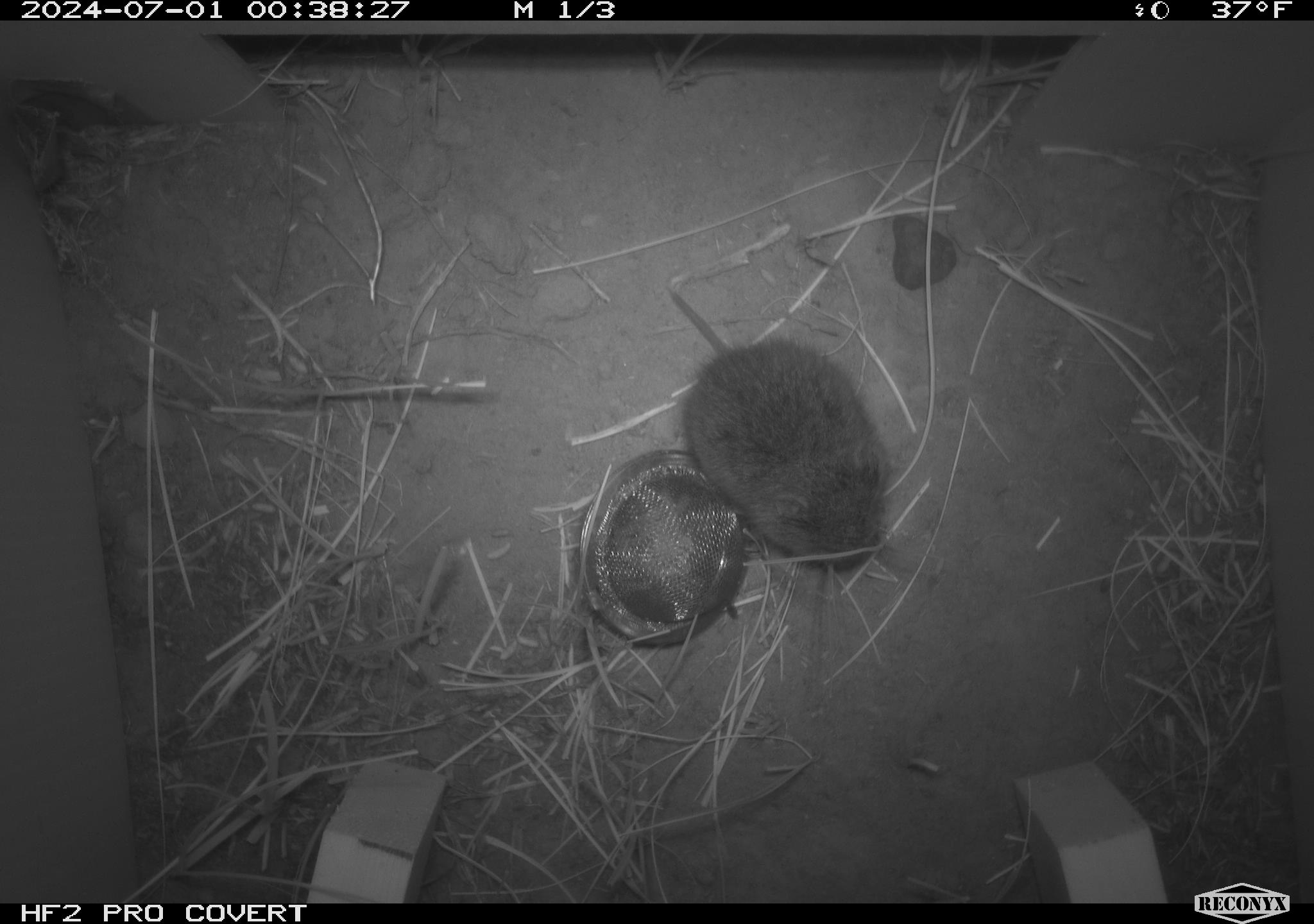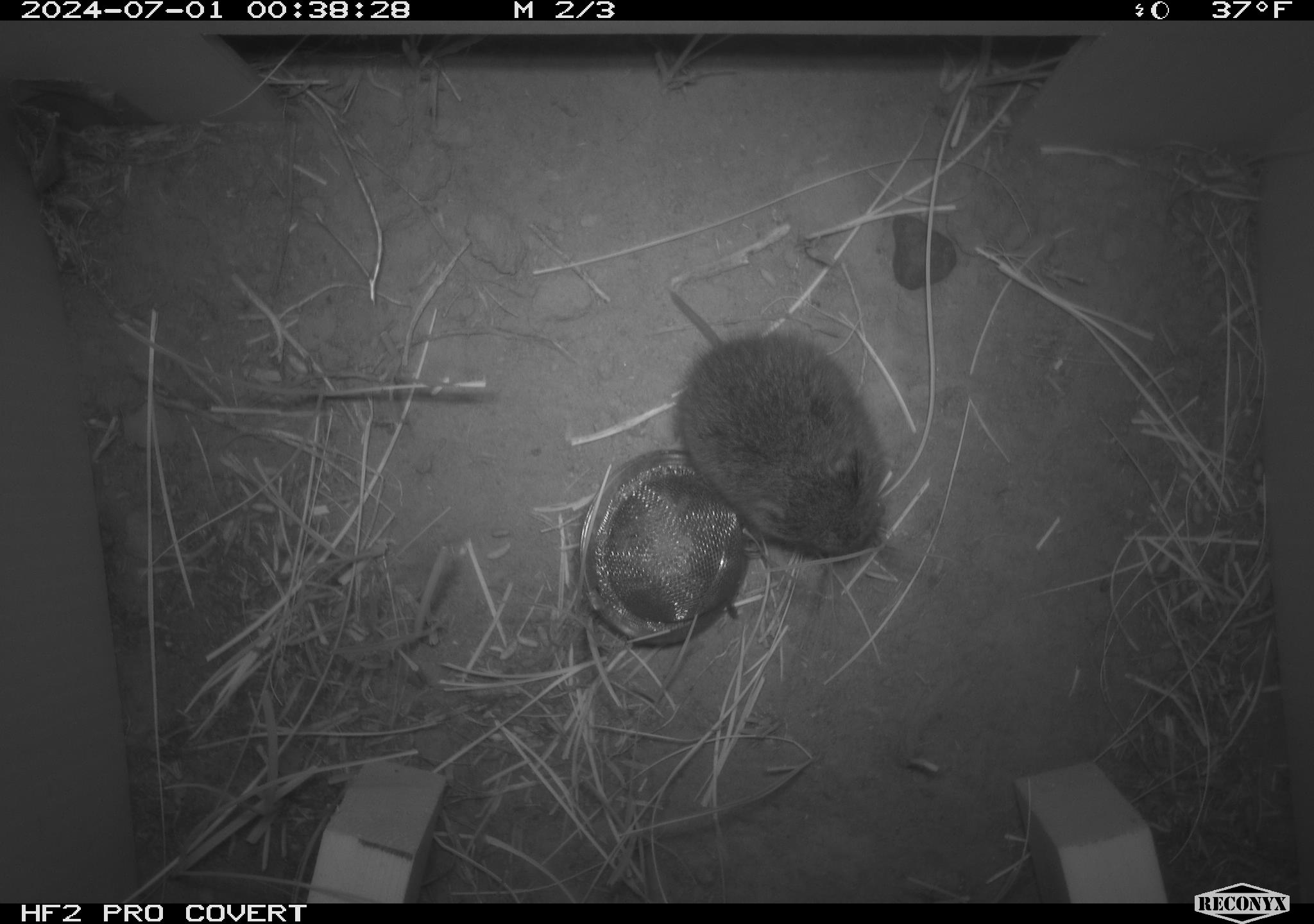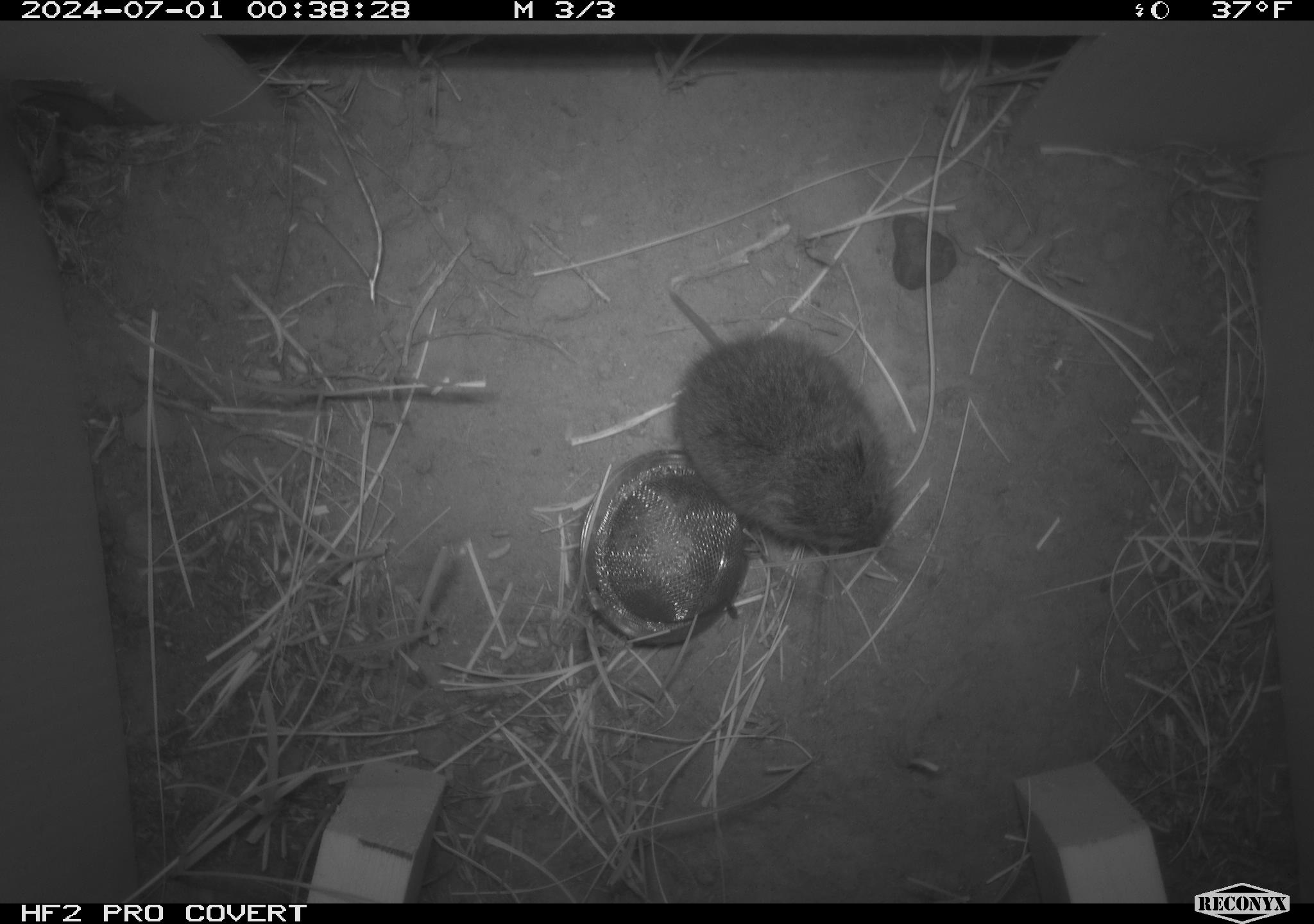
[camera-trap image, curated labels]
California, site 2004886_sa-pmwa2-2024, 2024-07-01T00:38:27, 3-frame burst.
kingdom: Animalia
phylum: Chordata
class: Mammalia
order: Rodentia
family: Cricetidae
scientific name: Arvicolinae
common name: voles, lemmings, and muskrats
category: arvicolinae subfamily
Arvicolinae subfamily (voles, lemmings, and muskrats) (Arvicolinae).